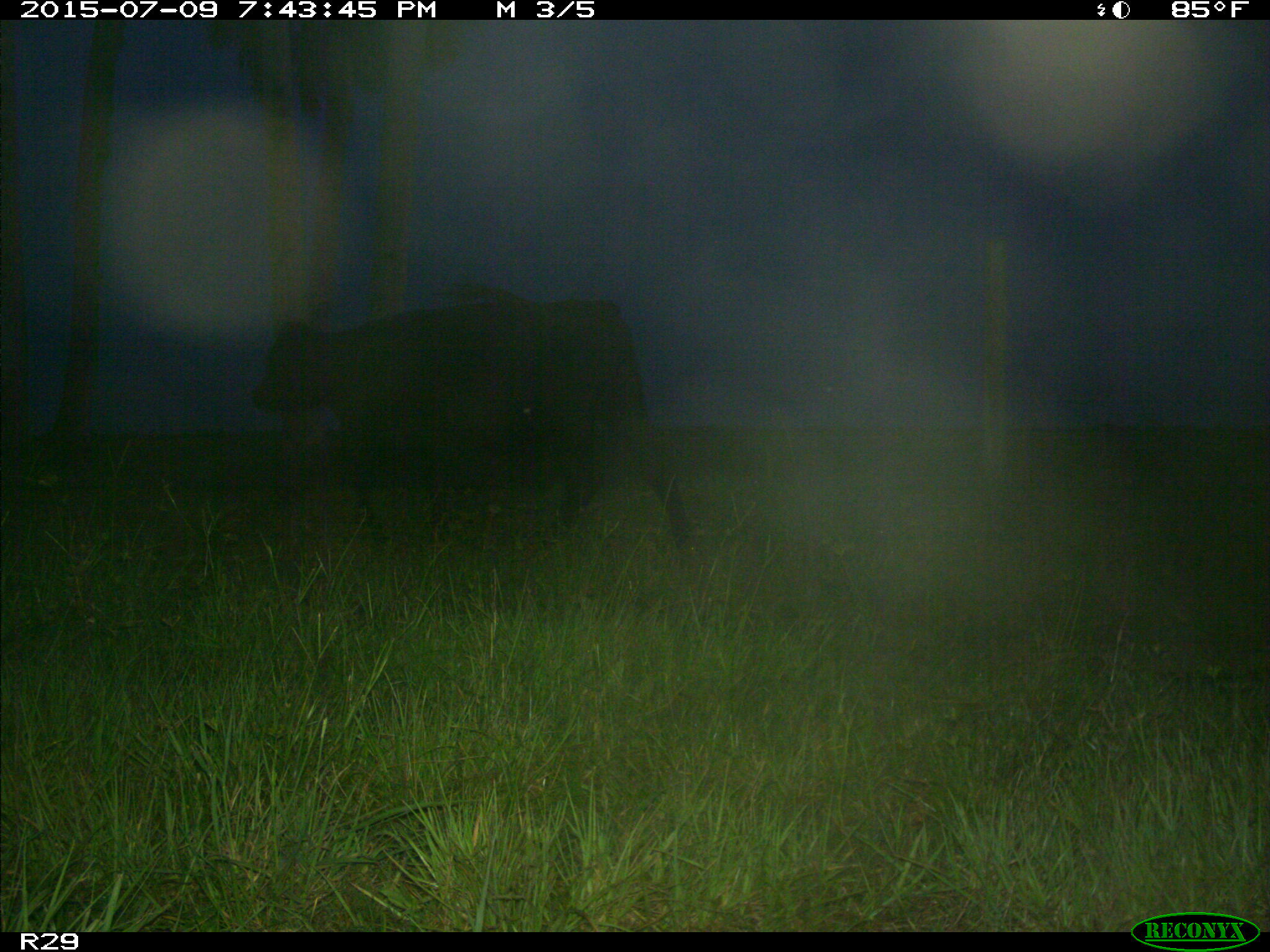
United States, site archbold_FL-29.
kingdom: Animalia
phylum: Chordata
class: Mammalia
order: Artiodactyla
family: Bovidae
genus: Bos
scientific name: Bos taurus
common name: domestic cow